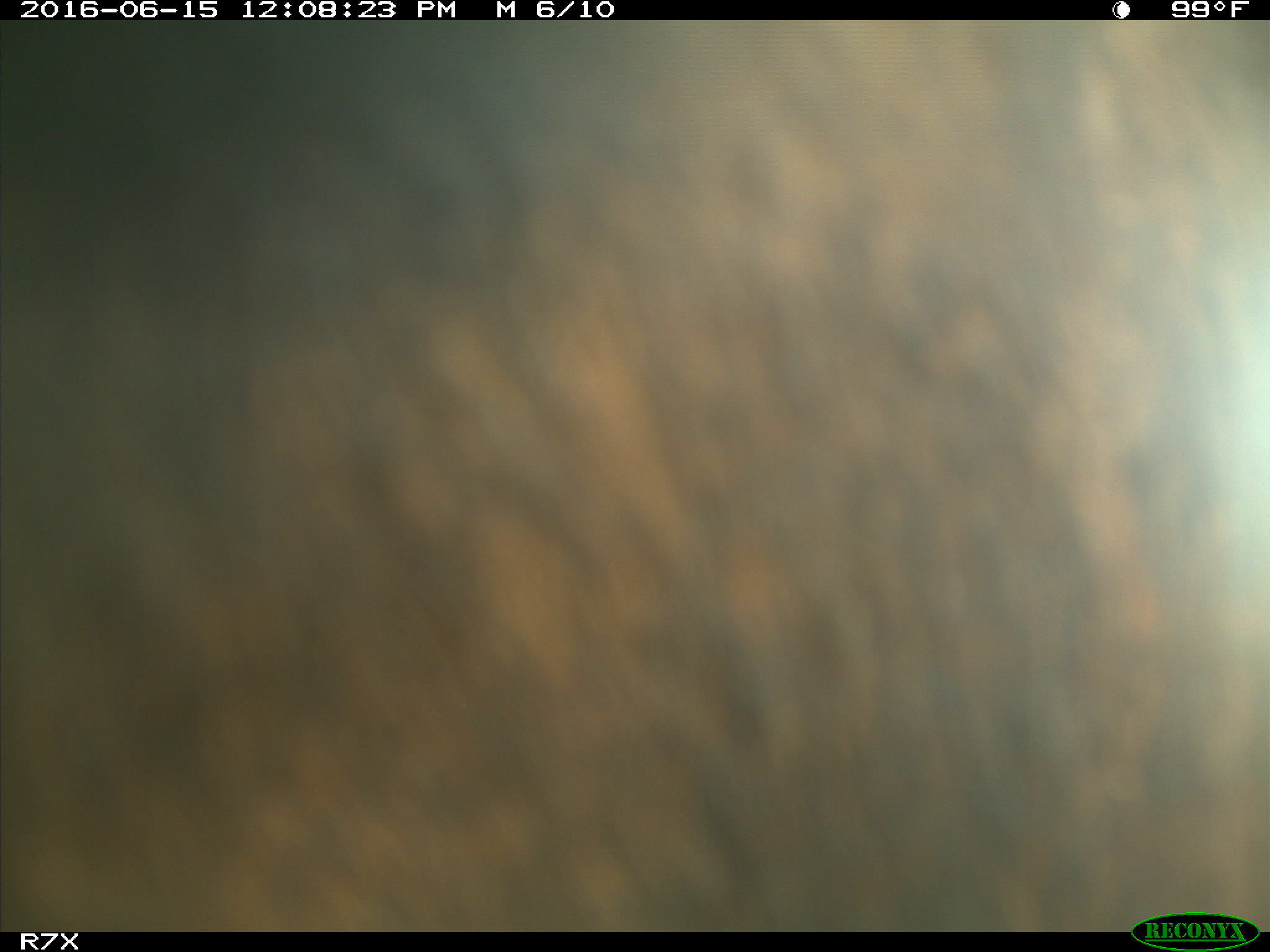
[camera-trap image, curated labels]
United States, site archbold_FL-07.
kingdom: Animalia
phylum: Chordata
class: Mammalia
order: Artiodactyla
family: Bovidae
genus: Bos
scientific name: Bos taurus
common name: domestic cow